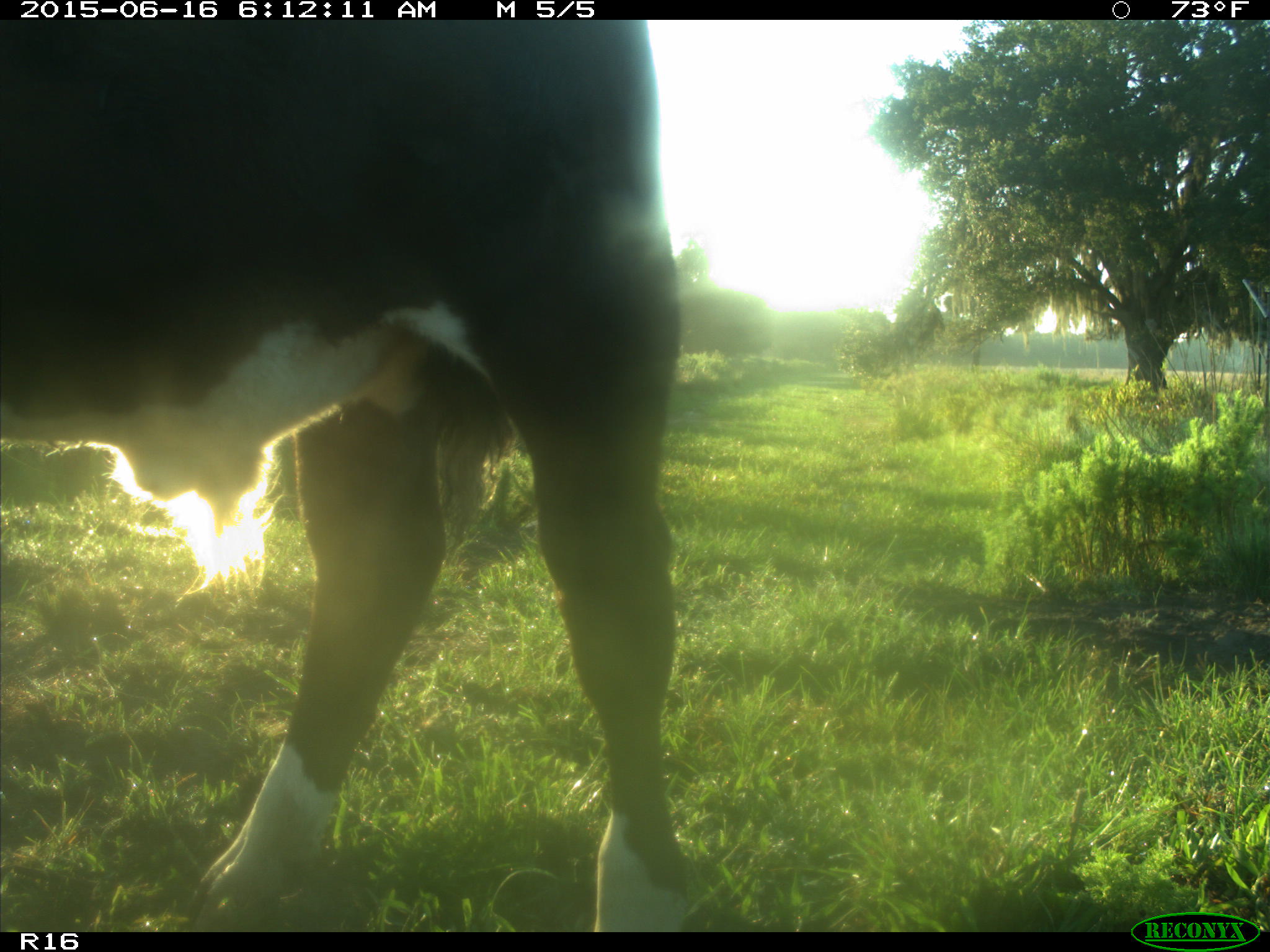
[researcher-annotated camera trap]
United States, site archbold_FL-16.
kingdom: Animalia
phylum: Chordata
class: Mammalia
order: Artiodactyla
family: Bovidae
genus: Bos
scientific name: Bos taurus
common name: domestic cow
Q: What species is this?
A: Bos taurus (domestic cow).